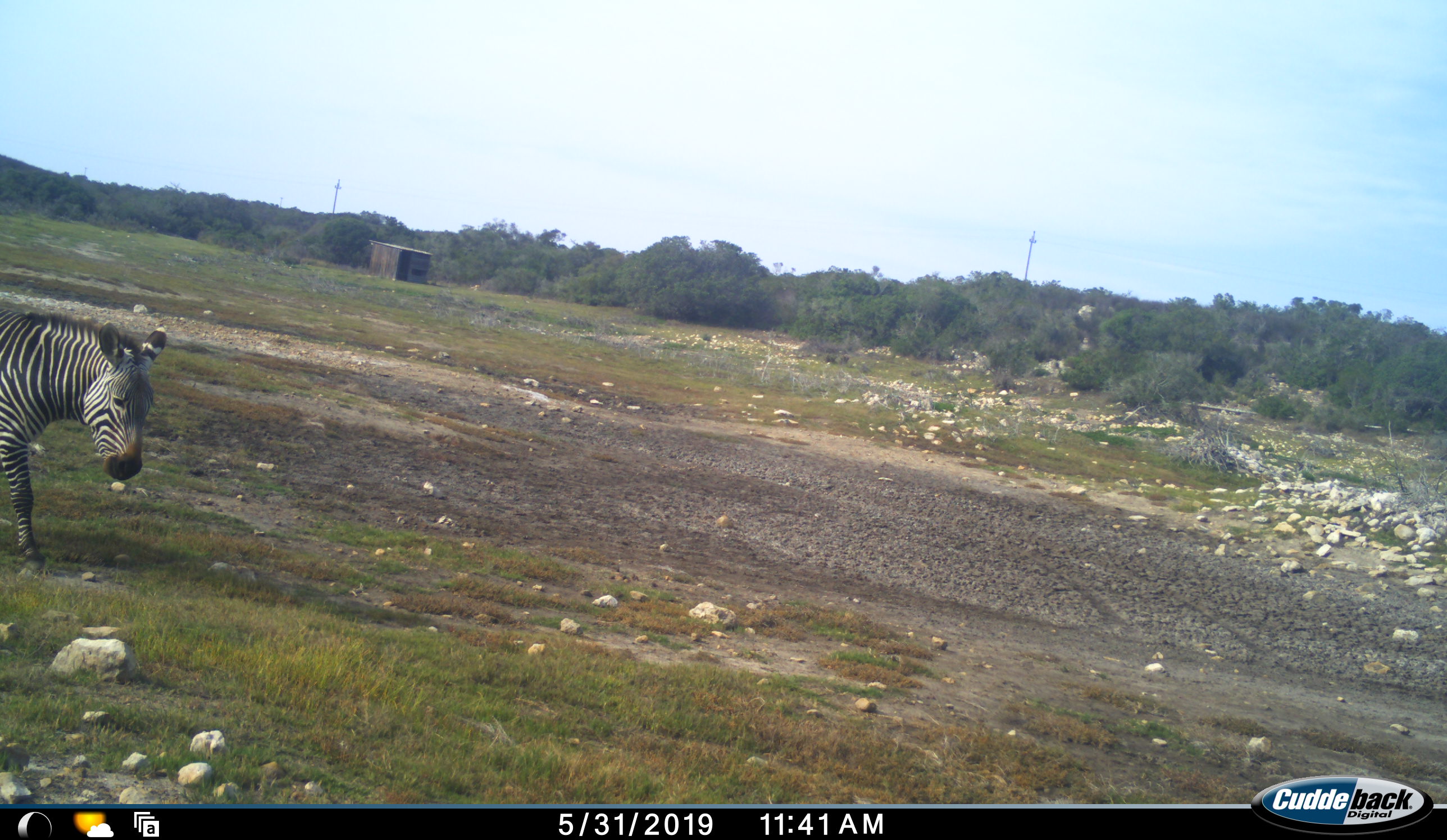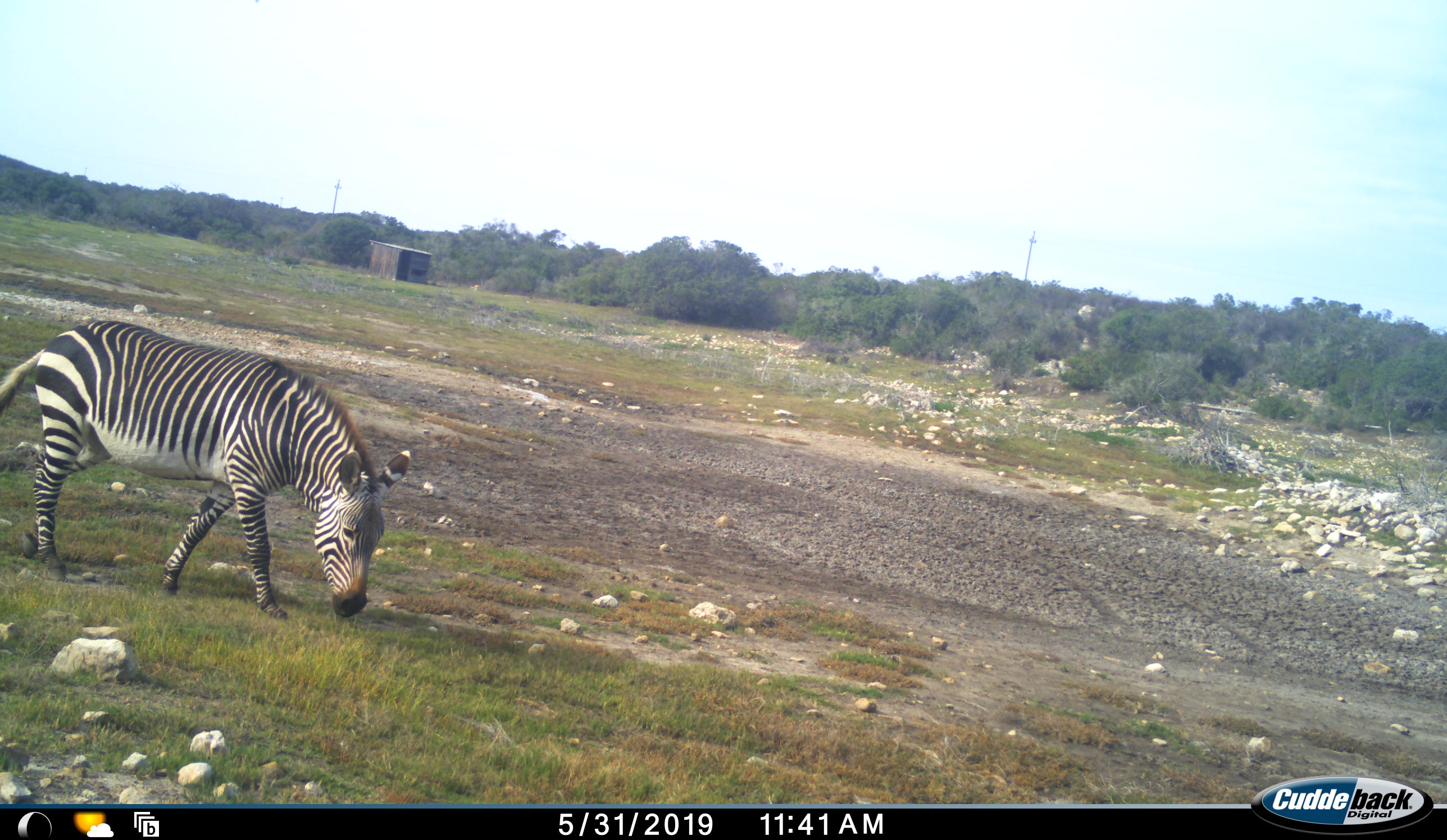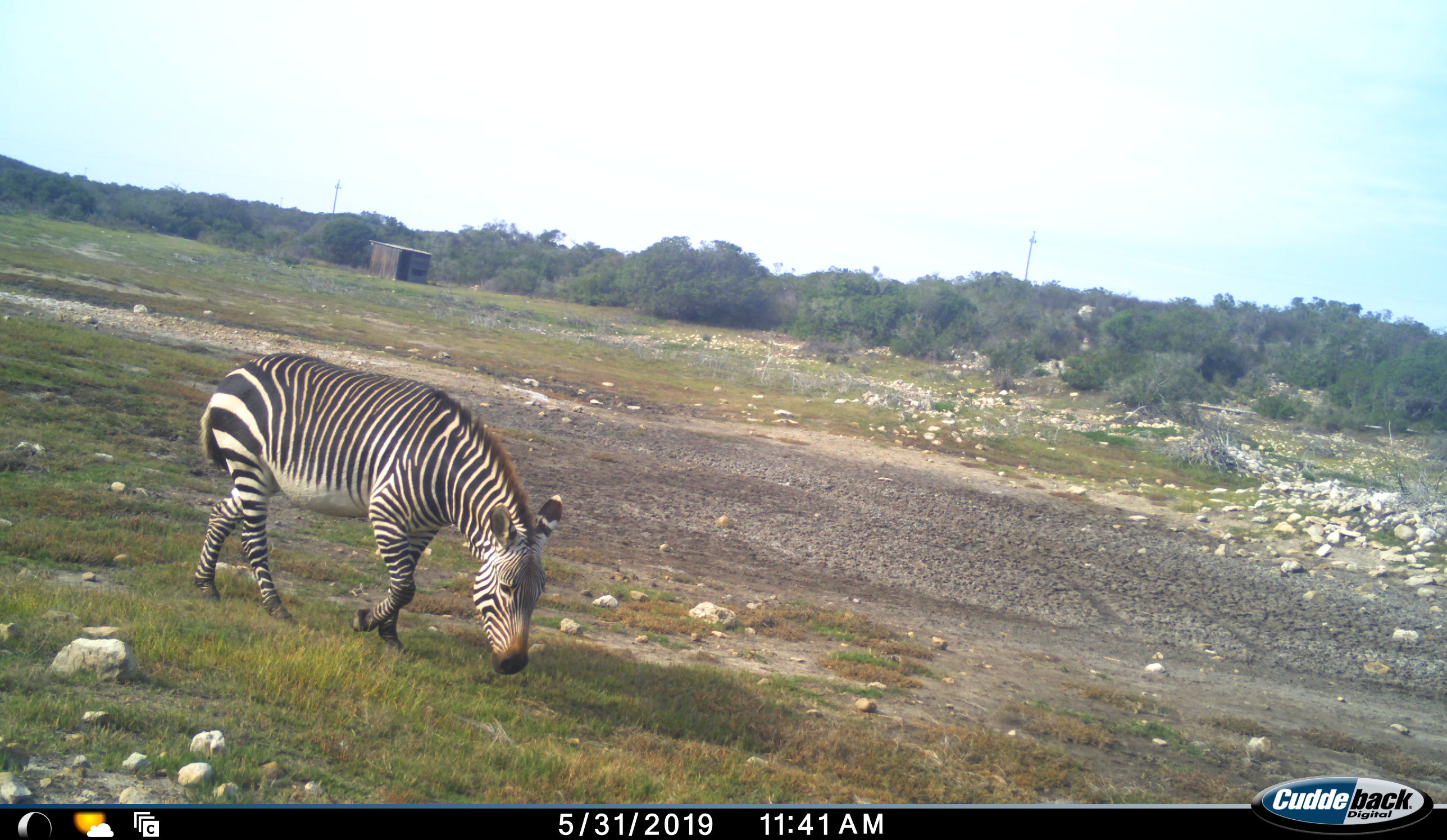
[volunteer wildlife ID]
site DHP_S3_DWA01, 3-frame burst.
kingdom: Animalia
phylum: Chordata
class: Mammalia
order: Perissodactyla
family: Equidae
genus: Equus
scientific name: Equus zebra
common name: mountain zebra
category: zebramountain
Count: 1.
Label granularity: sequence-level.